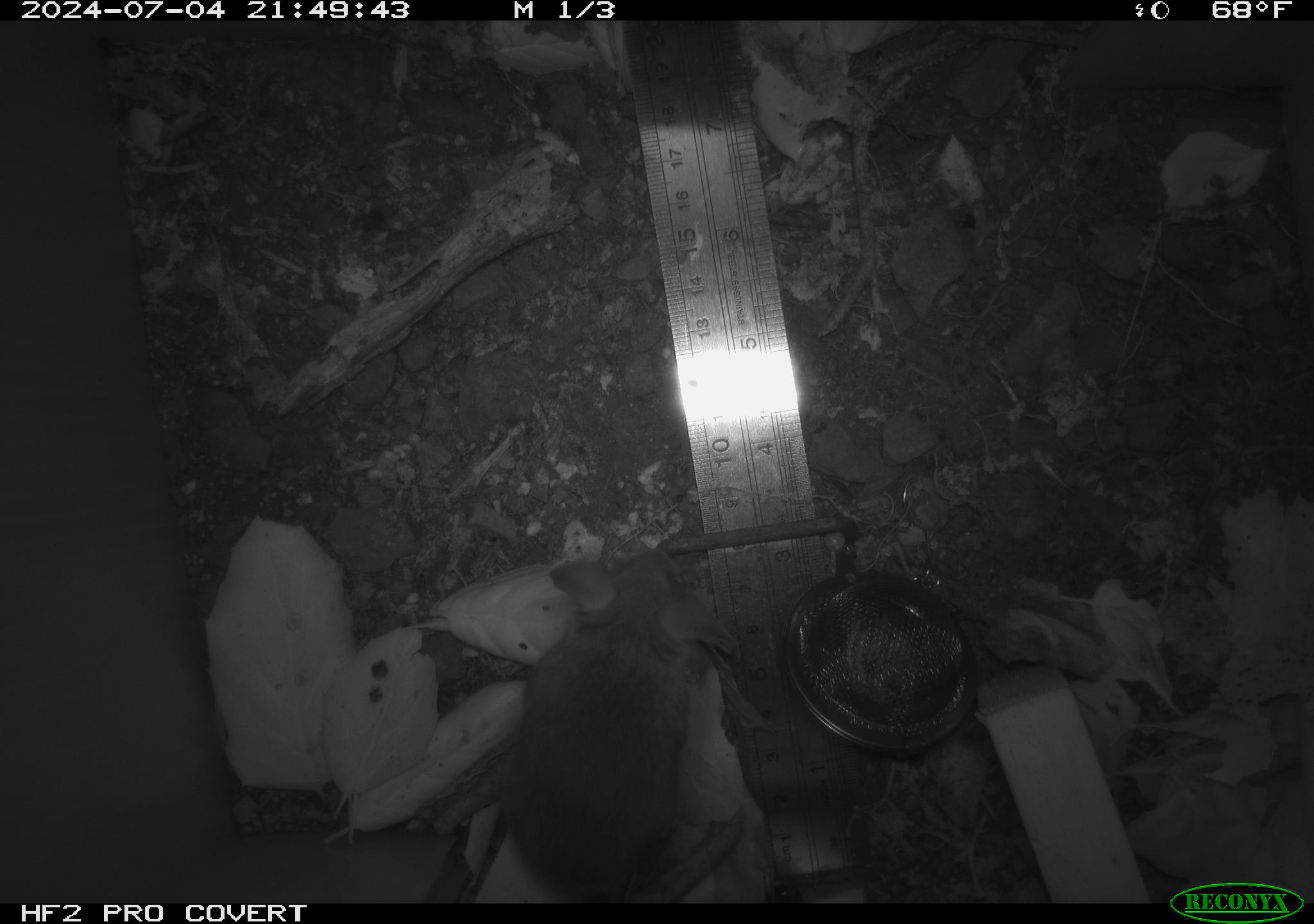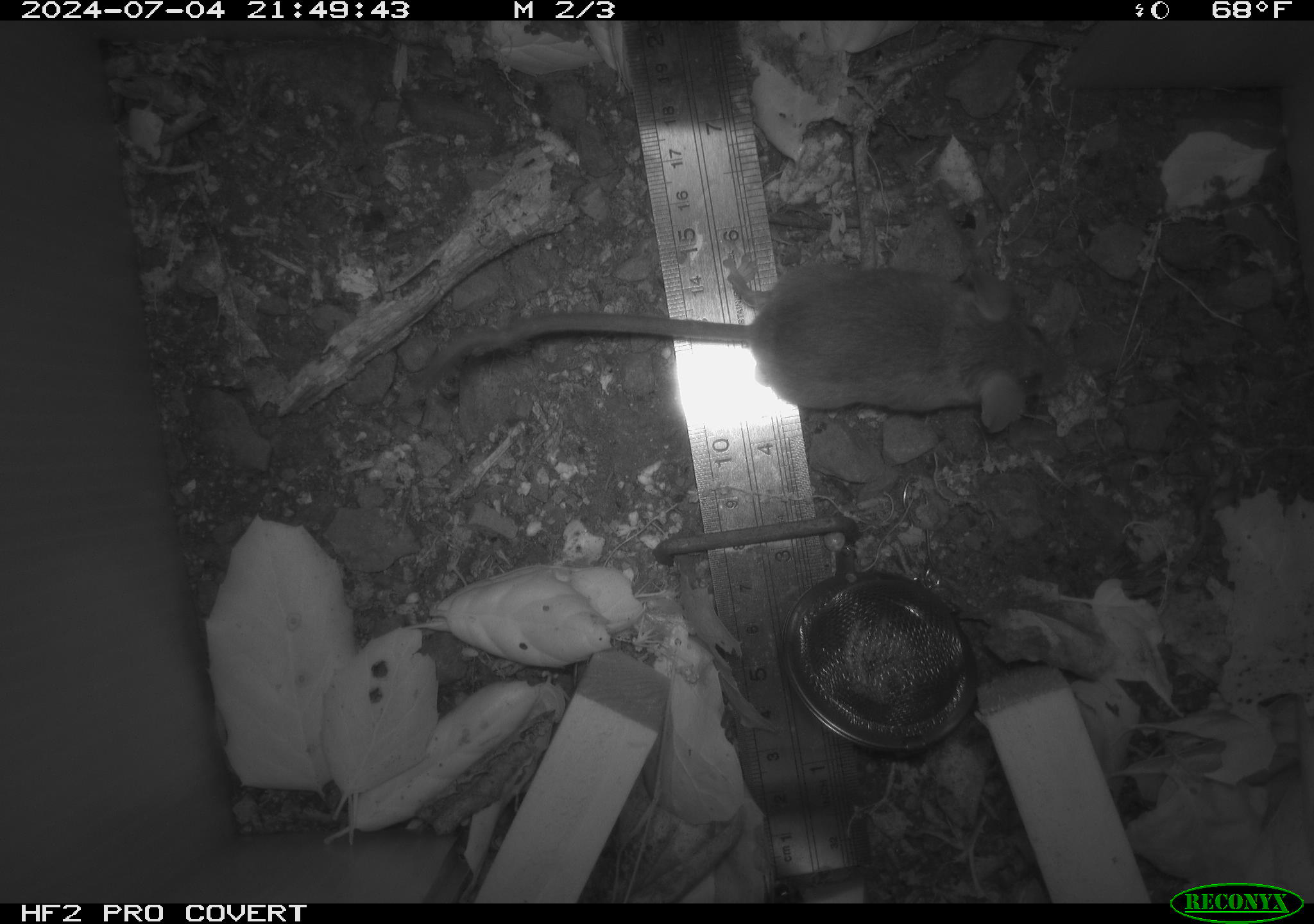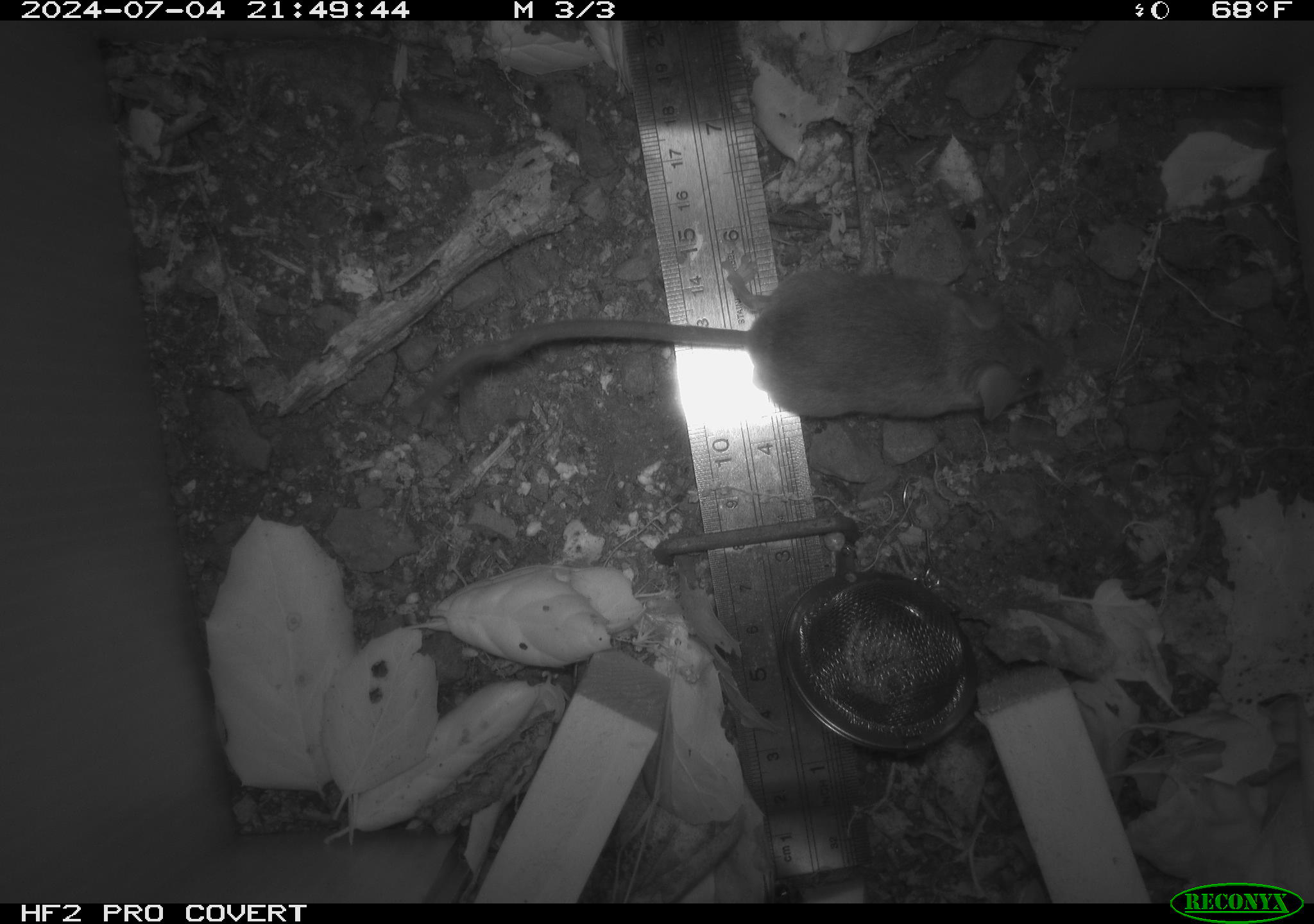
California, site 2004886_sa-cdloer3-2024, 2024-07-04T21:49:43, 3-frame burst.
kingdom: Animalia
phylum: Chordata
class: Mammalia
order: Rodentia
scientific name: Rodentia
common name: rodent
Rodent (Rodentia).